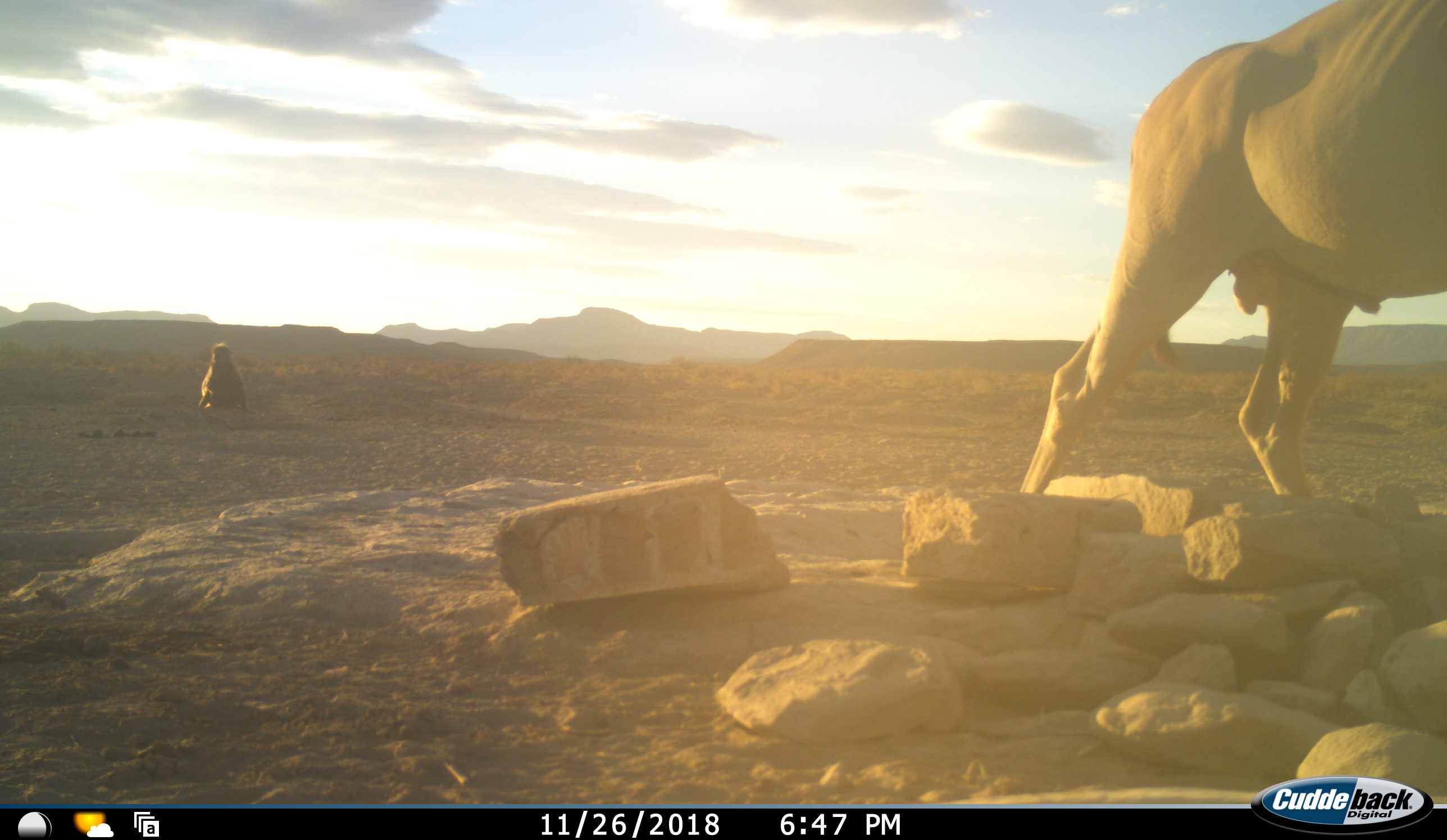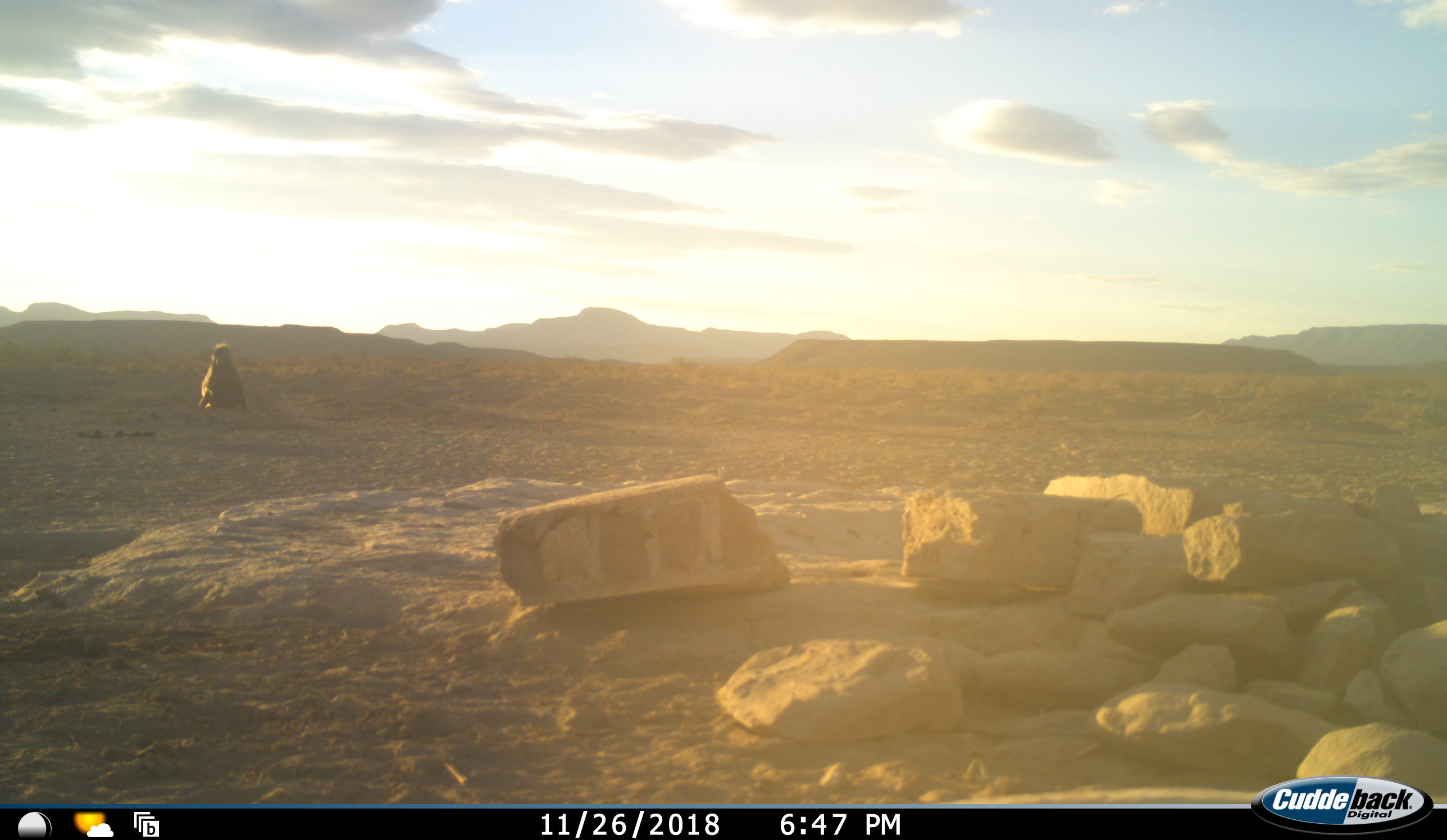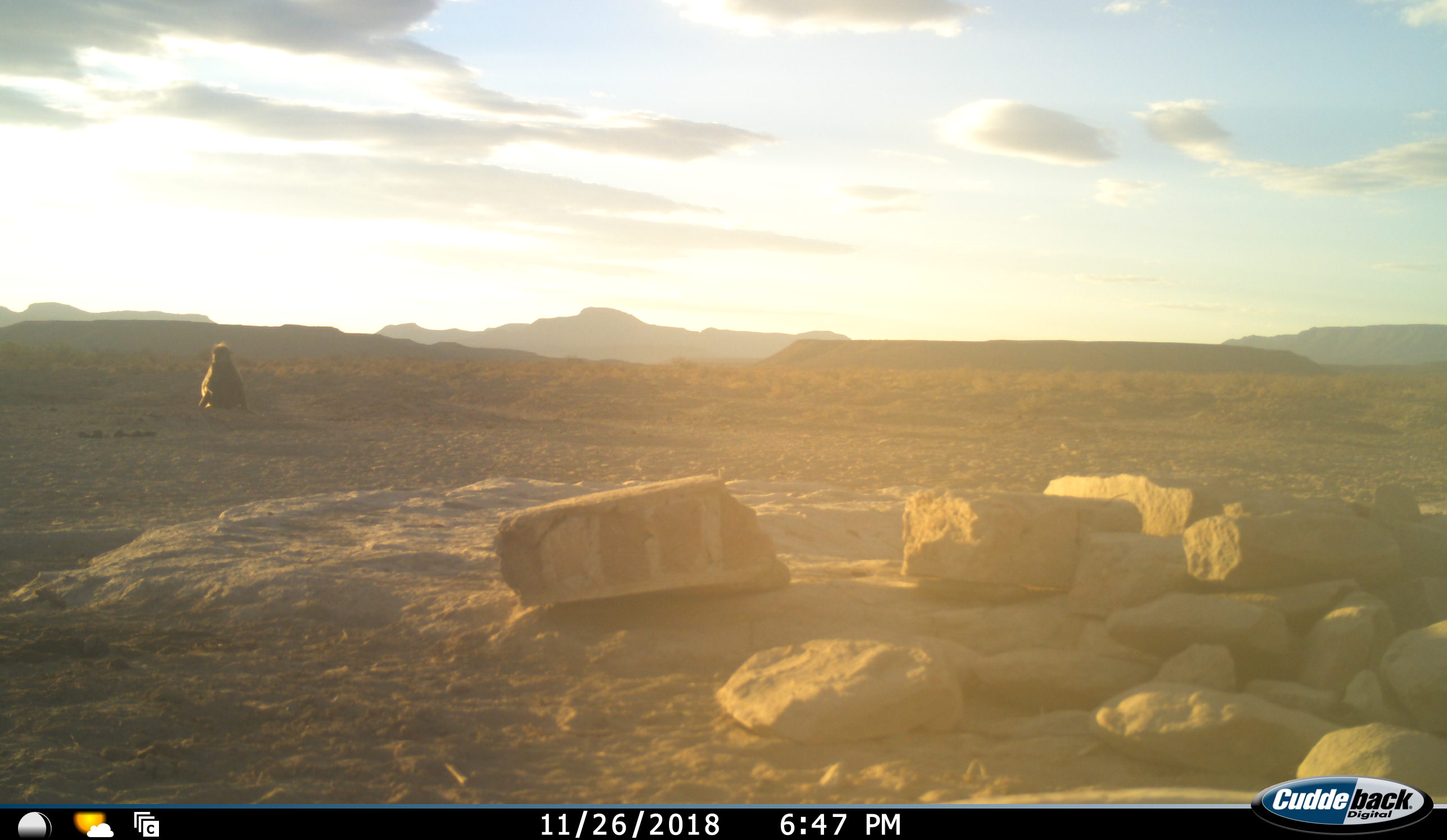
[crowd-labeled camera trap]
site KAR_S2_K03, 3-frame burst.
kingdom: Animalia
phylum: Chordata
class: Mammalia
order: Primates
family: Cercopithecidae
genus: Papio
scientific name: Papio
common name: baboon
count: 1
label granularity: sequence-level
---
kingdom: Animalia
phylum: Chordata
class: Mammalia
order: Artiodactyla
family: Bovidae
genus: Tragelaphus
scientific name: Tragelaphus oryx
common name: eland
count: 1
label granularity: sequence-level